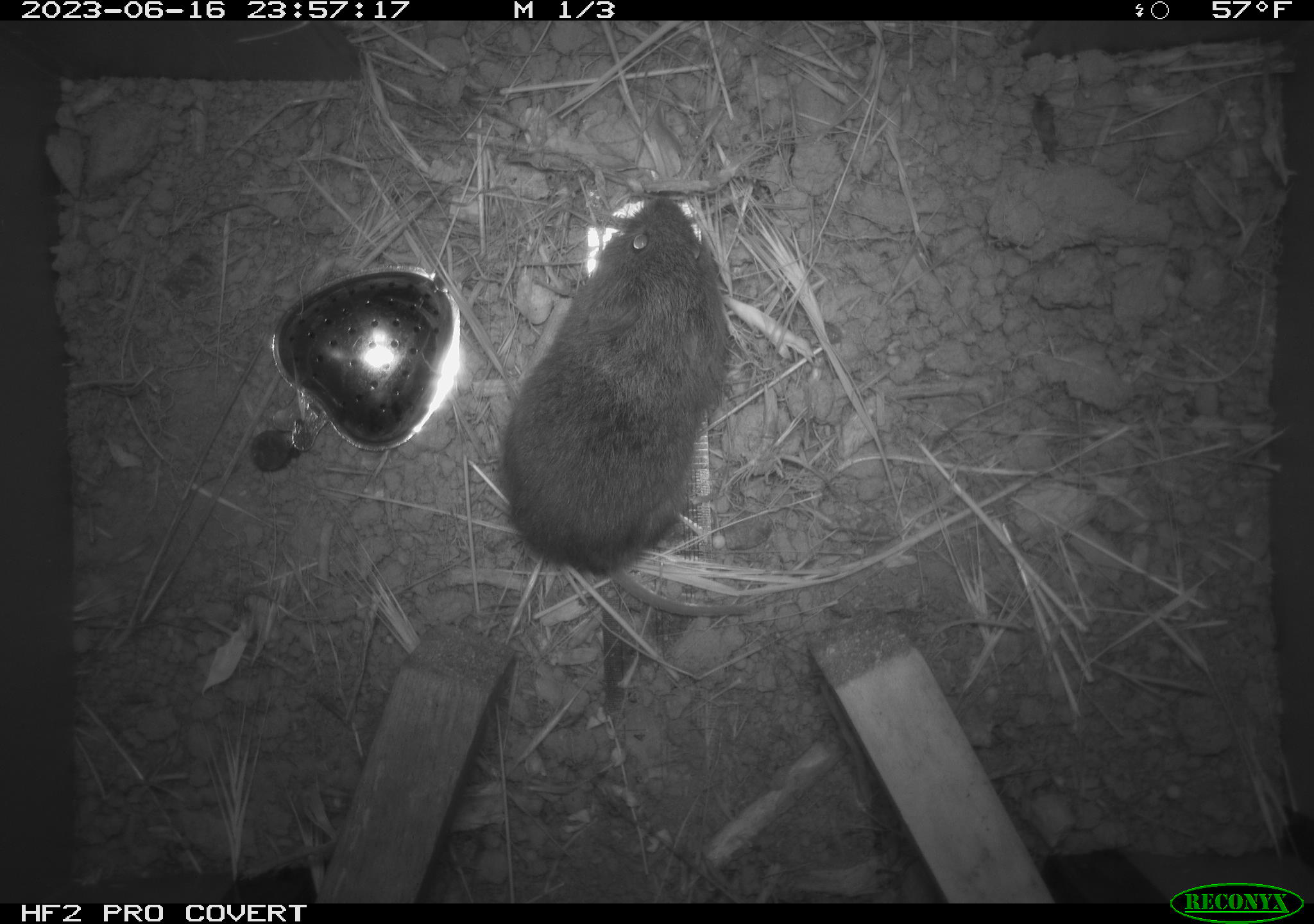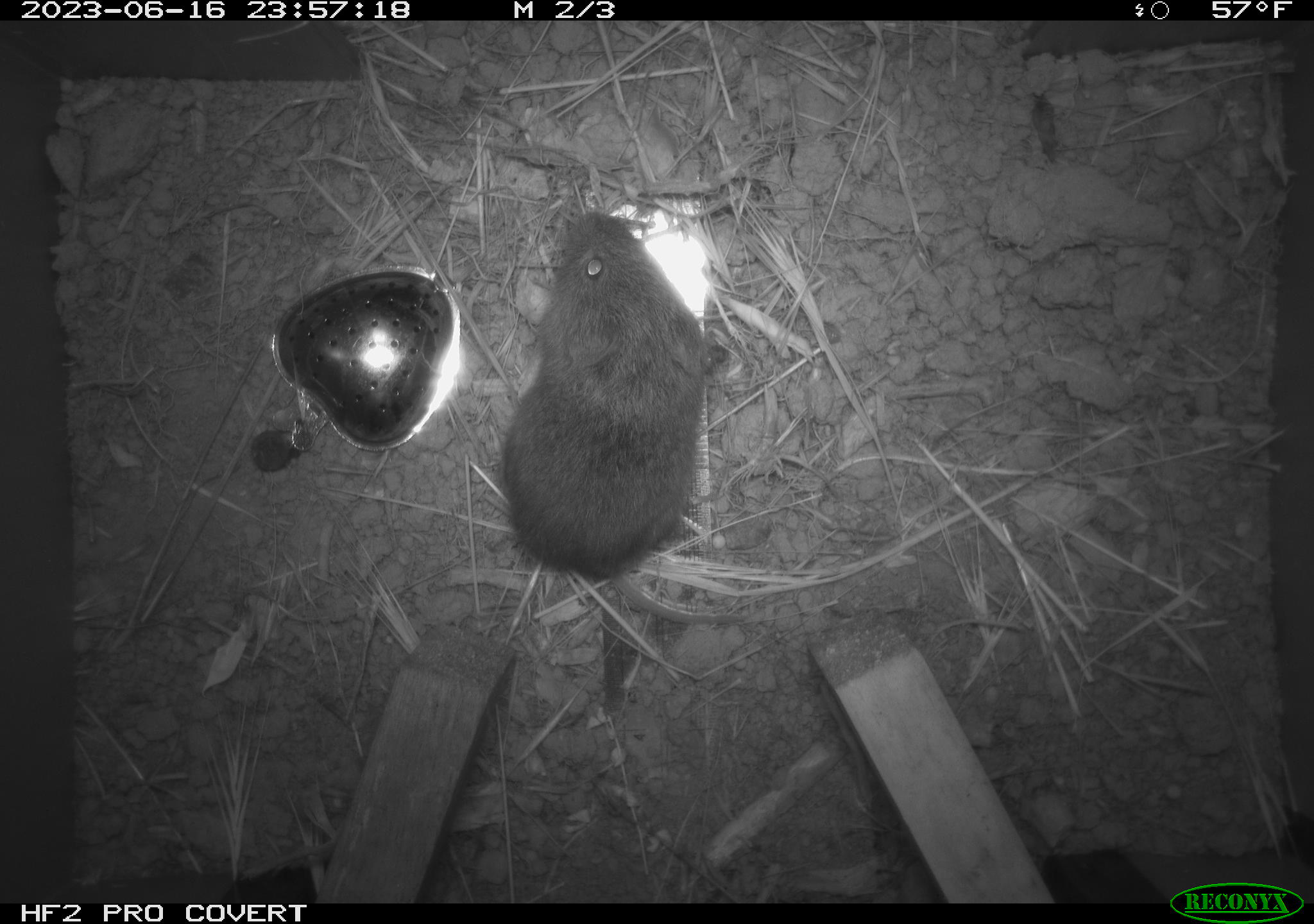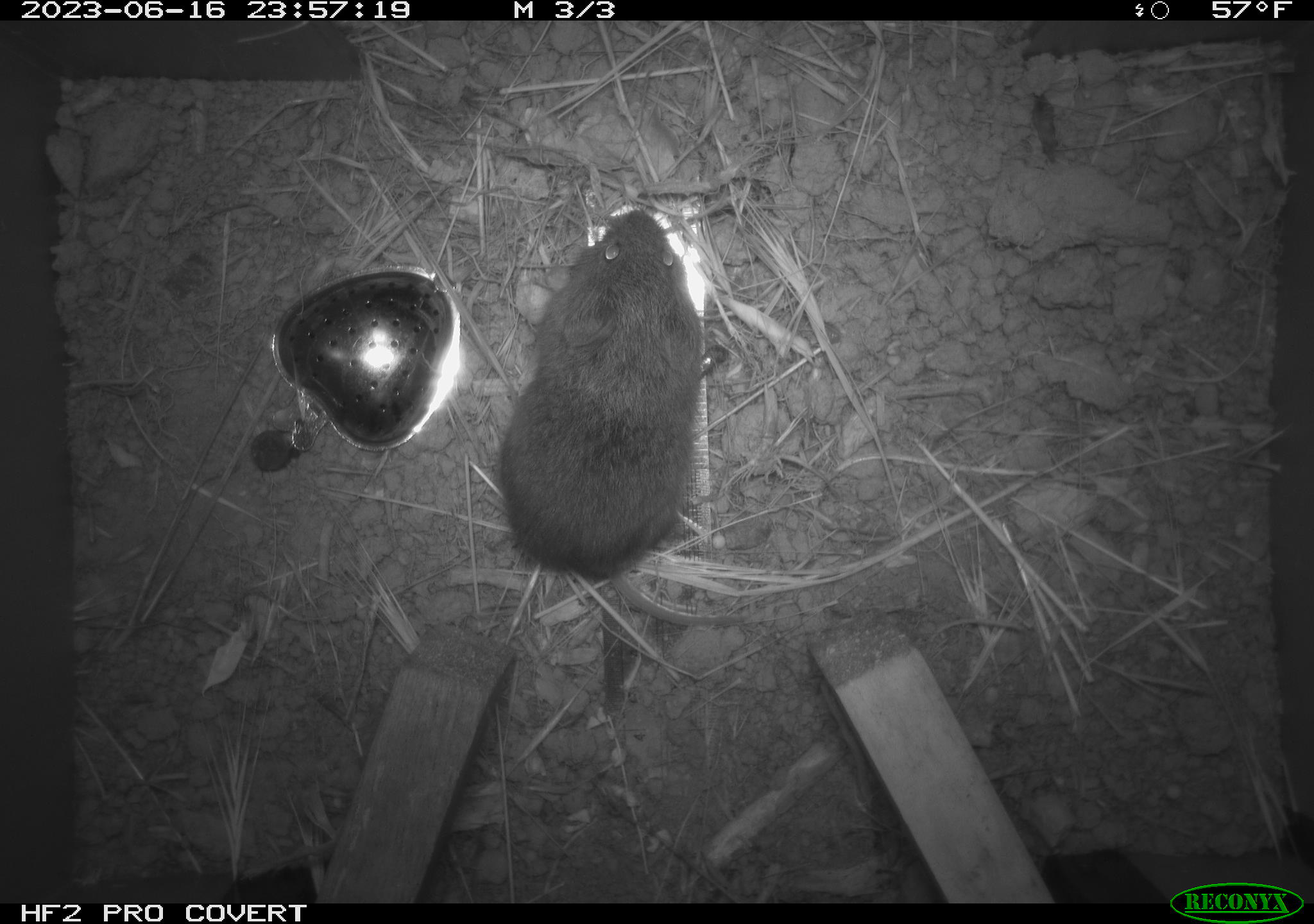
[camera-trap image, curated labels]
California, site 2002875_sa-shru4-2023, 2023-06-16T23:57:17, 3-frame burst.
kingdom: Animalia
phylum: Chordata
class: Mammalia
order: Rodentia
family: Cricetidae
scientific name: Arvicolinae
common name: voles, lemmings, and muskrats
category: arvicolinae subfamily